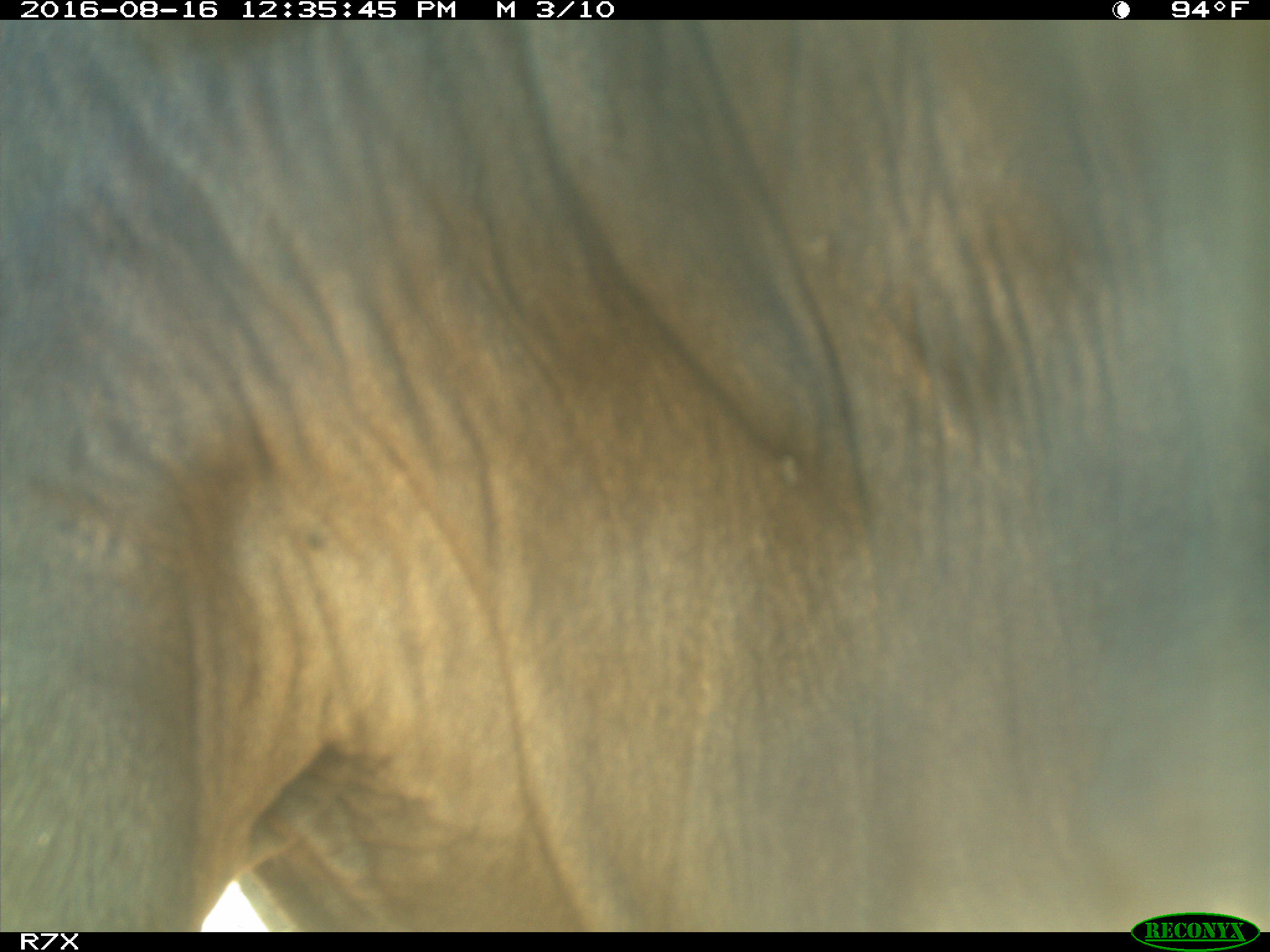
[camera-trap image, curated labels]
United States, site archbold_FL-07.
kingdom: Animalia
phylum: Chordata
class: Mammalia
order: Artiodactyla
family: Bovidae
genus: Bos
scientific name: Bos taurus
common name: domestic cow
Bos taurus (domestic cow).